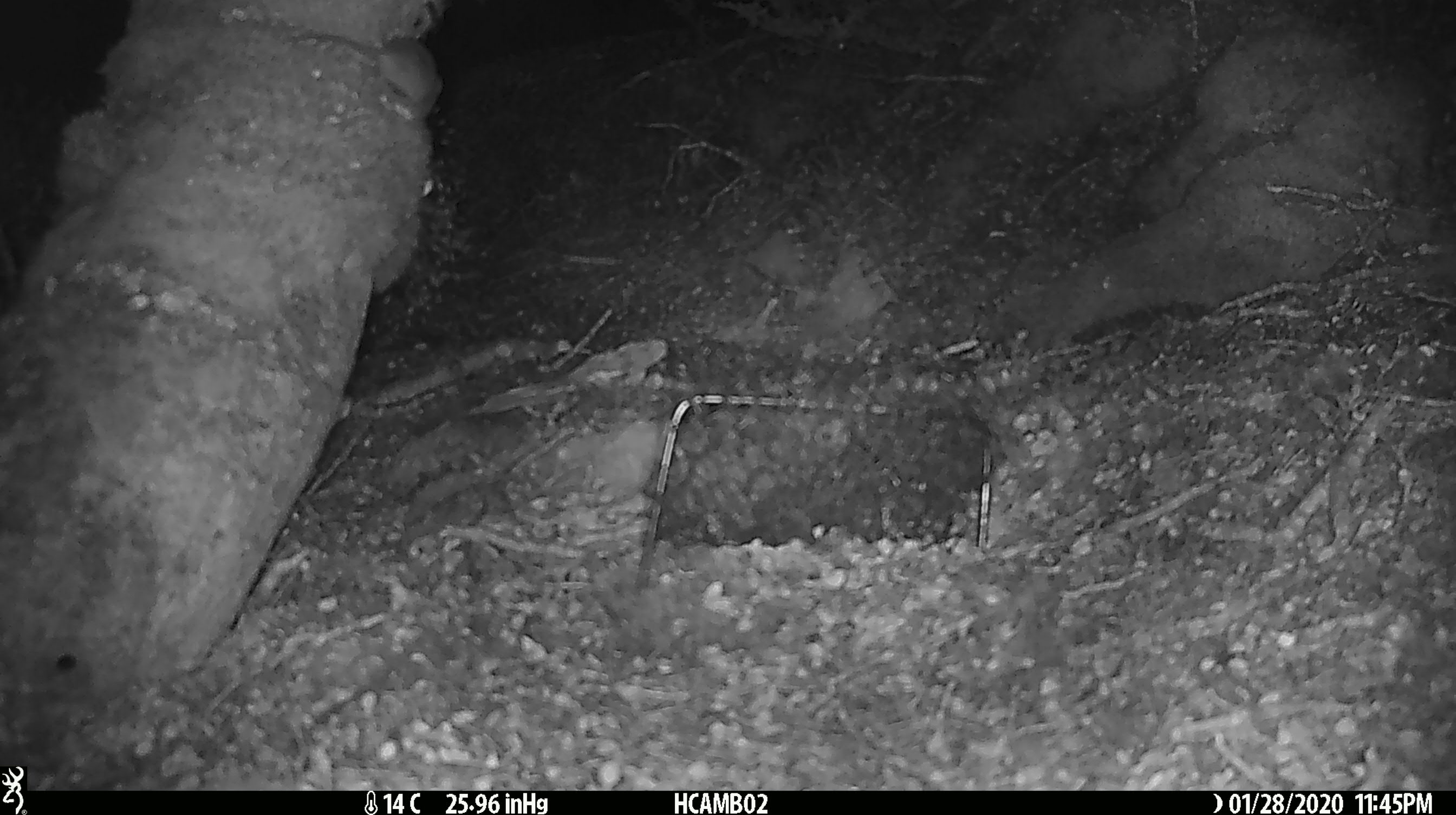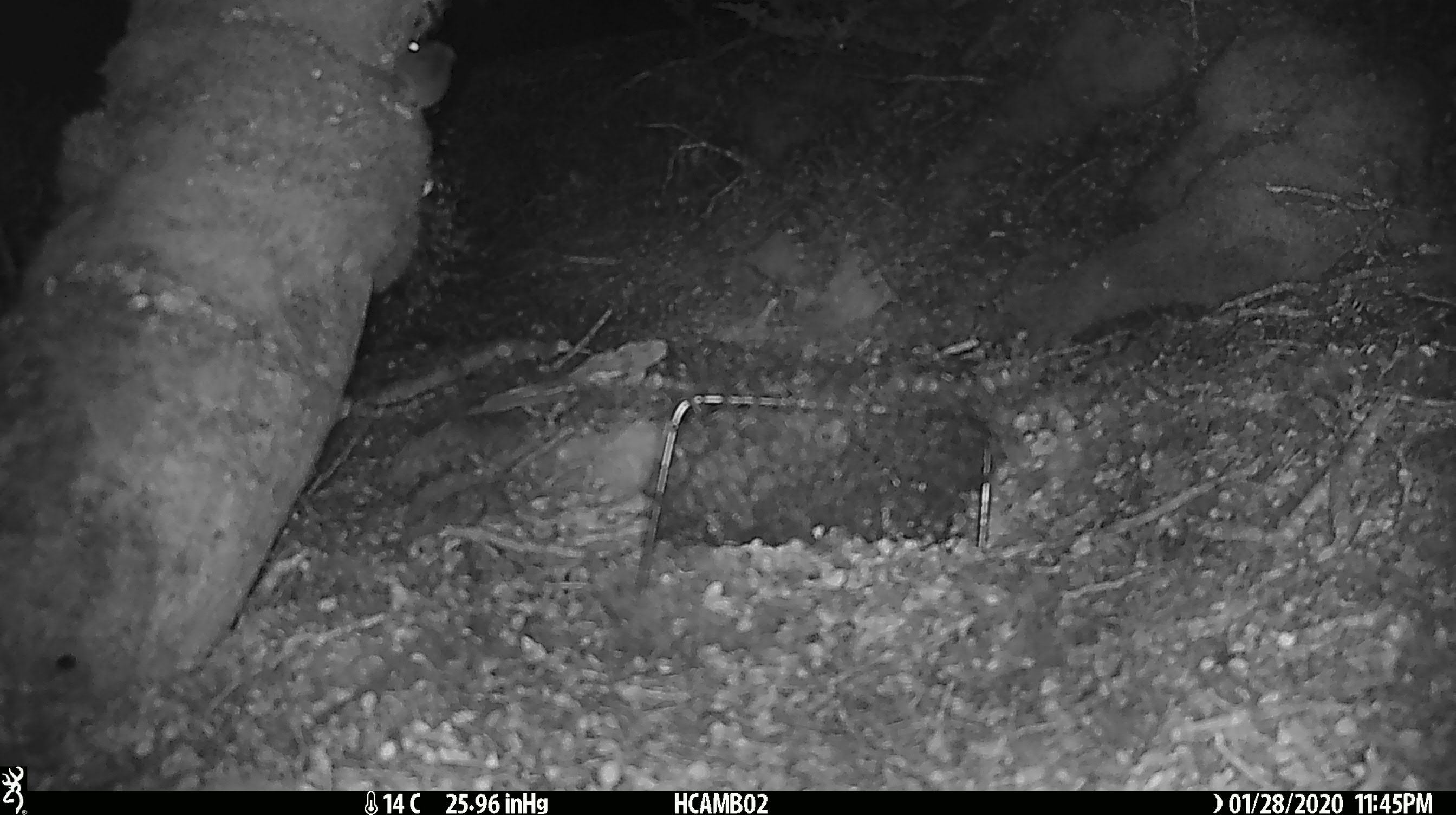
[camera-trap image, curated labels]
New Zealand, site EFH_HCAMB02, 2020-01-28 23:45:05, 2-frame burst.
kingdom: Animalia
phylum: Chordata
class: Mammalia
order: Rodentia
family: Muridae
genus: Mus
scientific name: Mus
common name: mouse